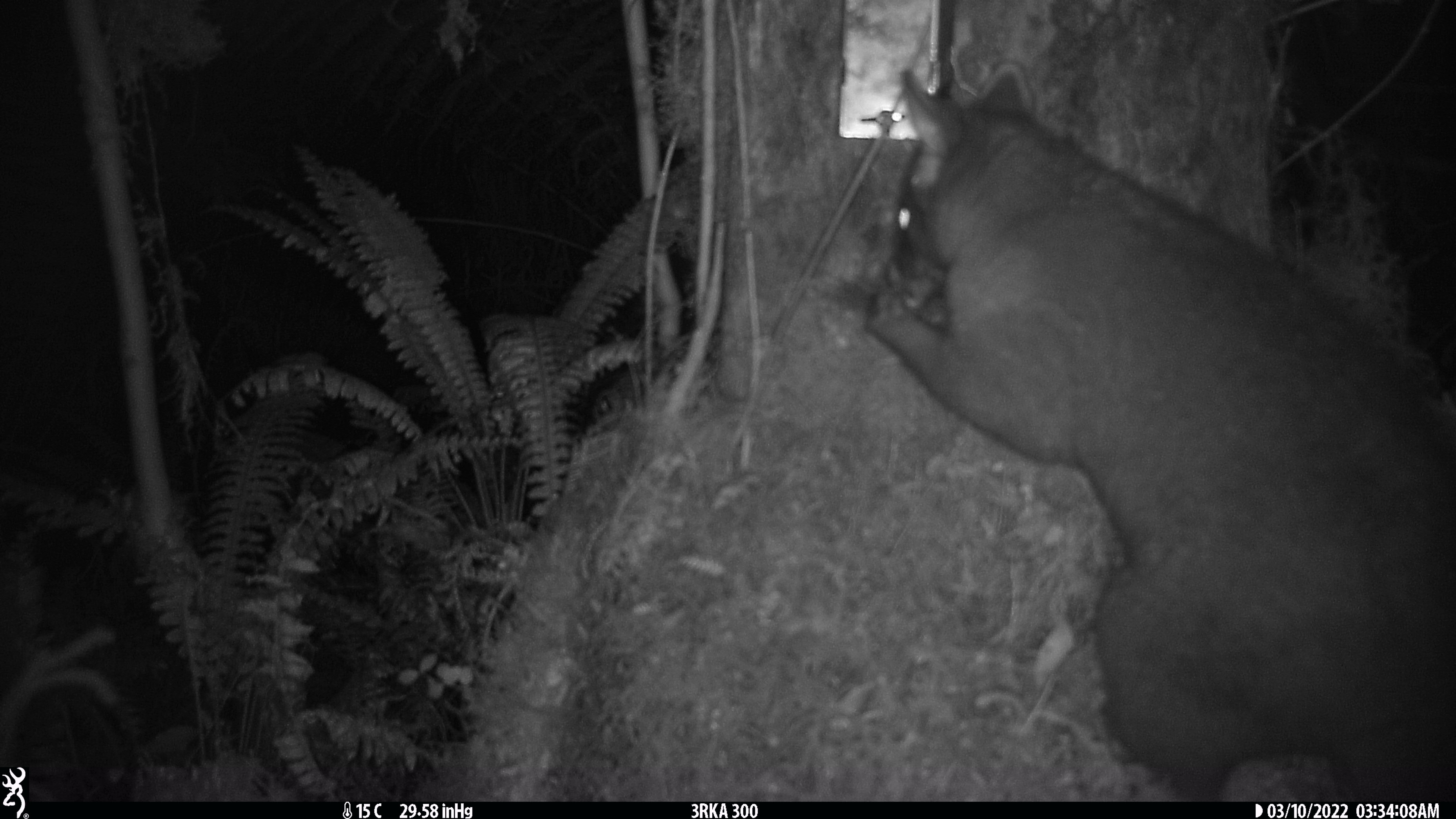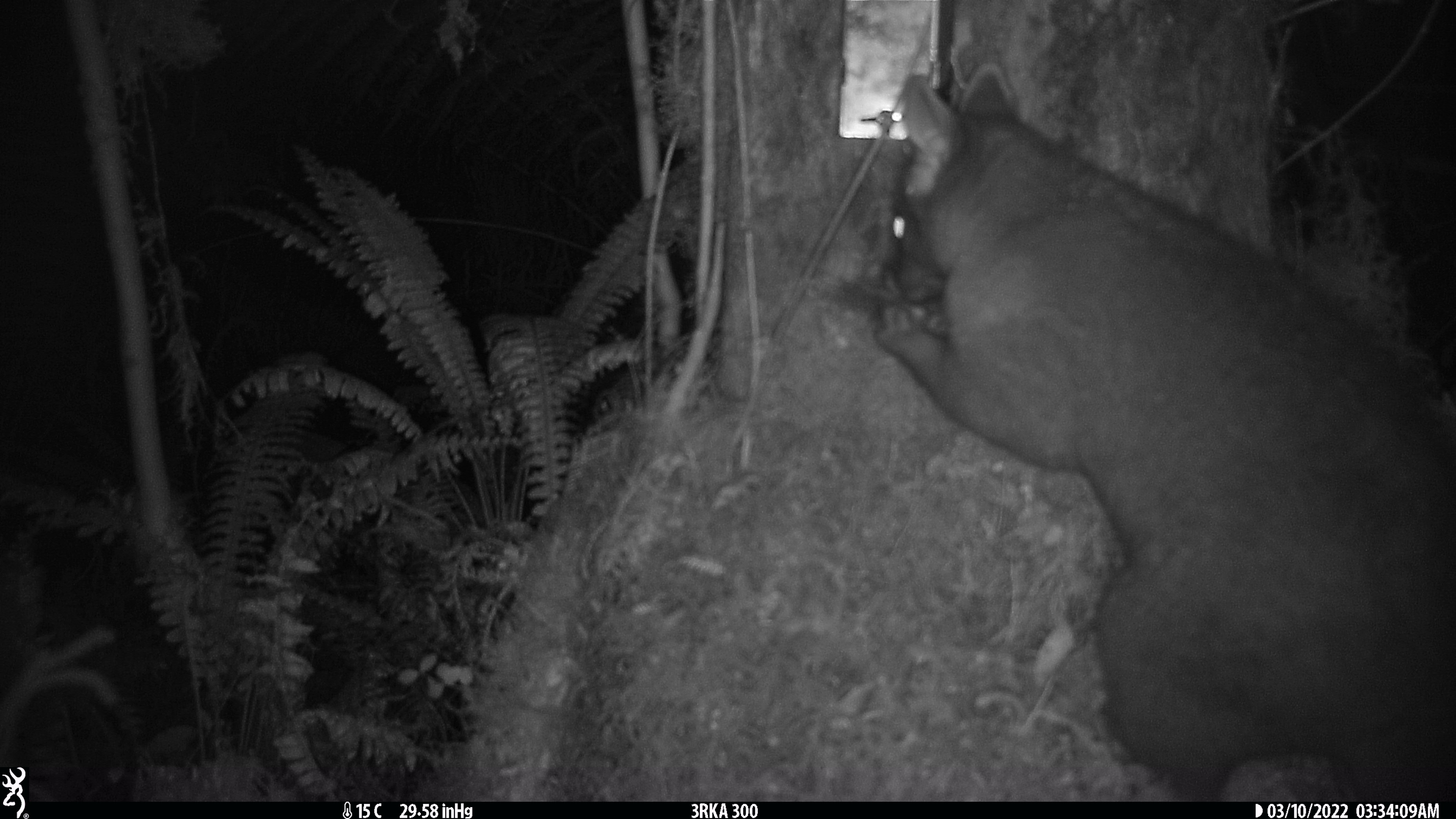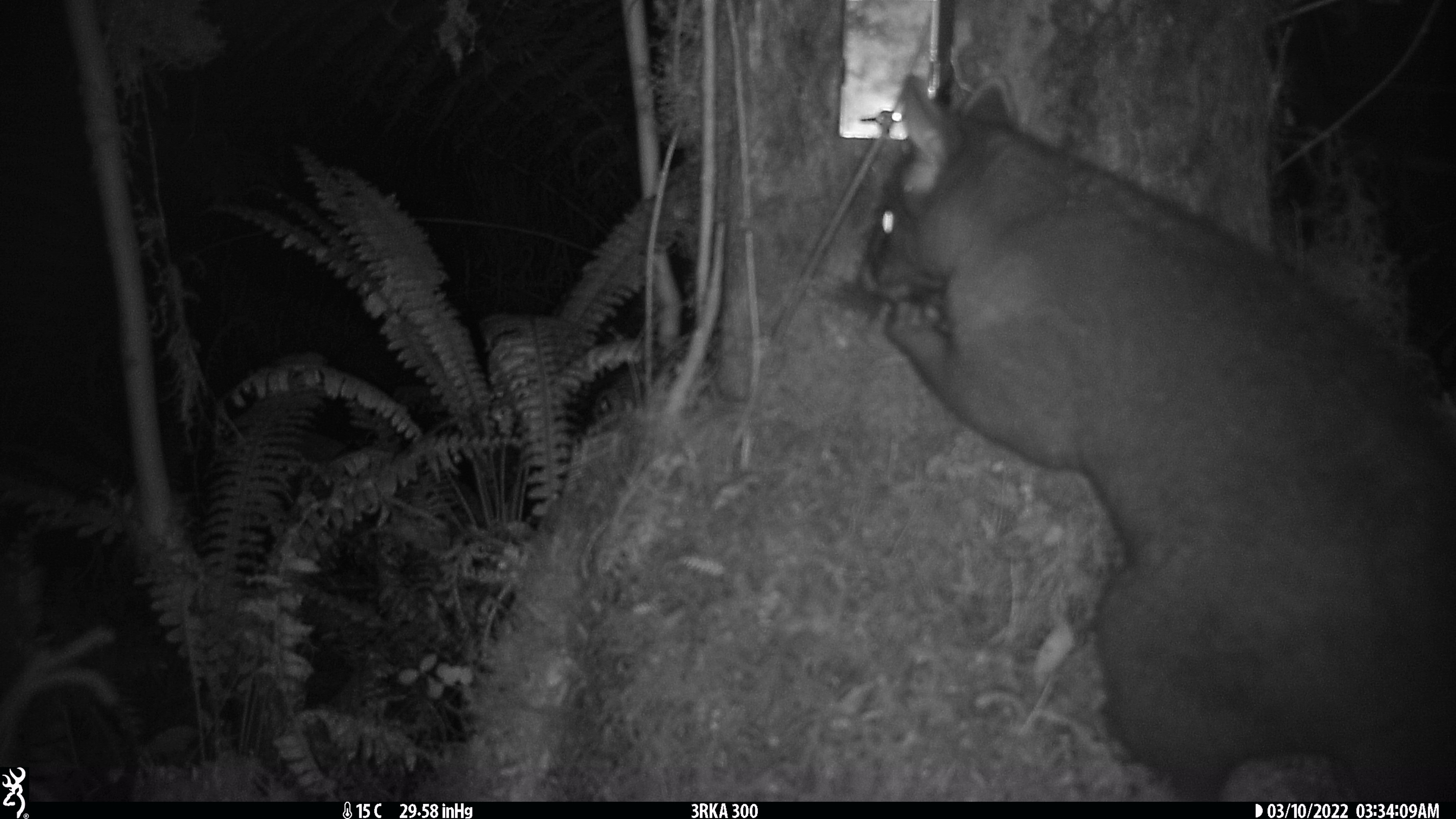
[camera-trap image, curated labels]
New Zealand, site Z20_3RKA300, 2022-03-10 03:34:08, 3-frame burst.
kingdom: Animalia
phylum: Chordata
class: Mammalia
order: Diprotodontia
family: Phalangeridae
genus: Trichosurus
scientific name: Trichosurus vulpecula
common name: common brushtail possum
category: possum